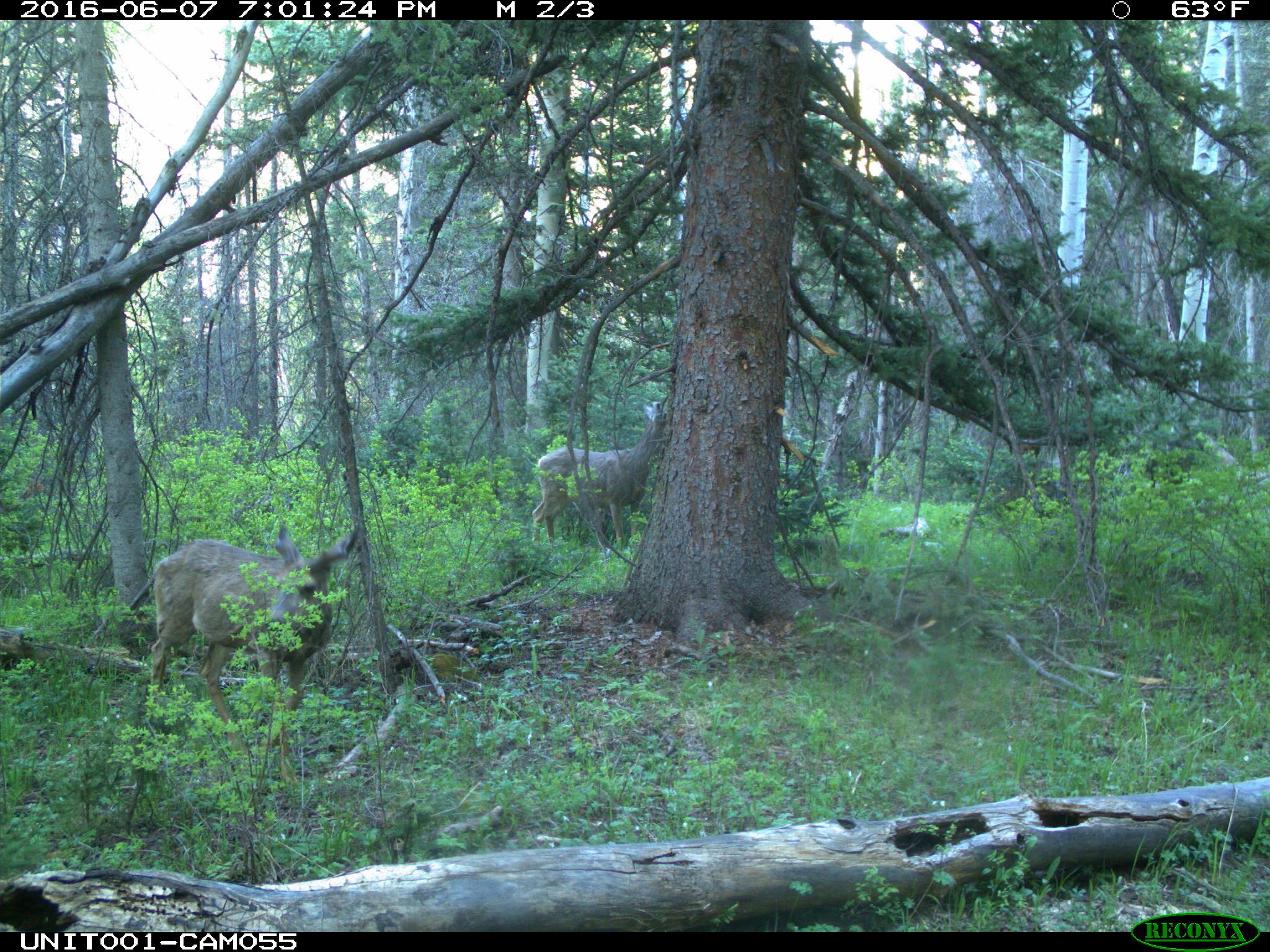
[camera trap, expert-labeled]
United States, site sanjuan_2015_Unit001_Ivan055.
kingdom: Animalia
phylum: Chordata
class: Mammalia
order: Artiodactyla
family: Cervidae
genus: Odocoileus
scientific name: Odocoileus hemionus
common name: mule deer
Odocoileus hemionus (mule deer).